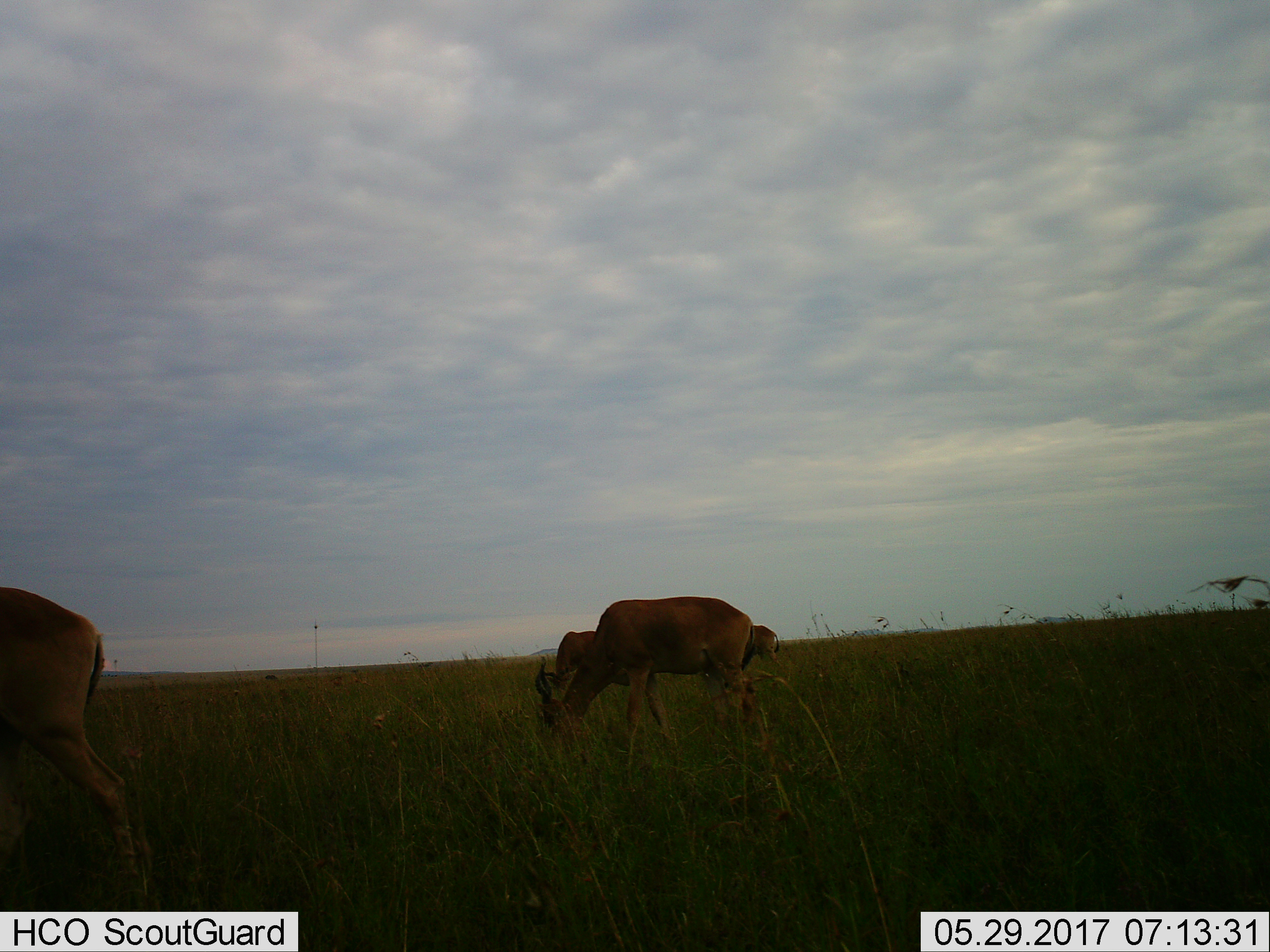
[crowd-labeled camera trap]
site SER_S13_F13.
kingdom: Animalia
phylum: Chordata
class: Mammalia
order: Artiodactyla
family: Bovidae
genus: Alcelaphus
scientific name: Alcelaphus buselaphus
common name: hartebeest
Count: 4.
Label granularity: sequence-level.